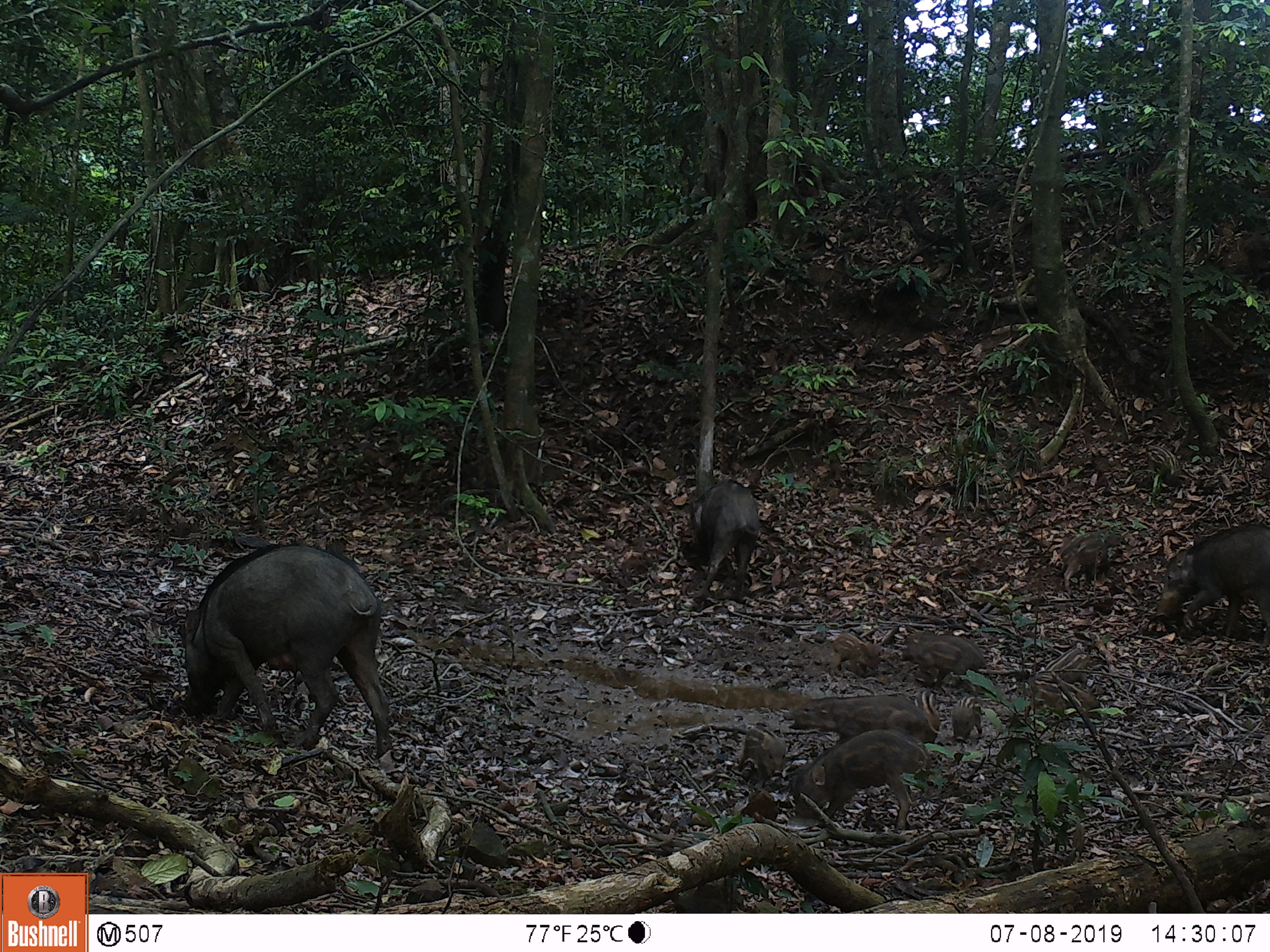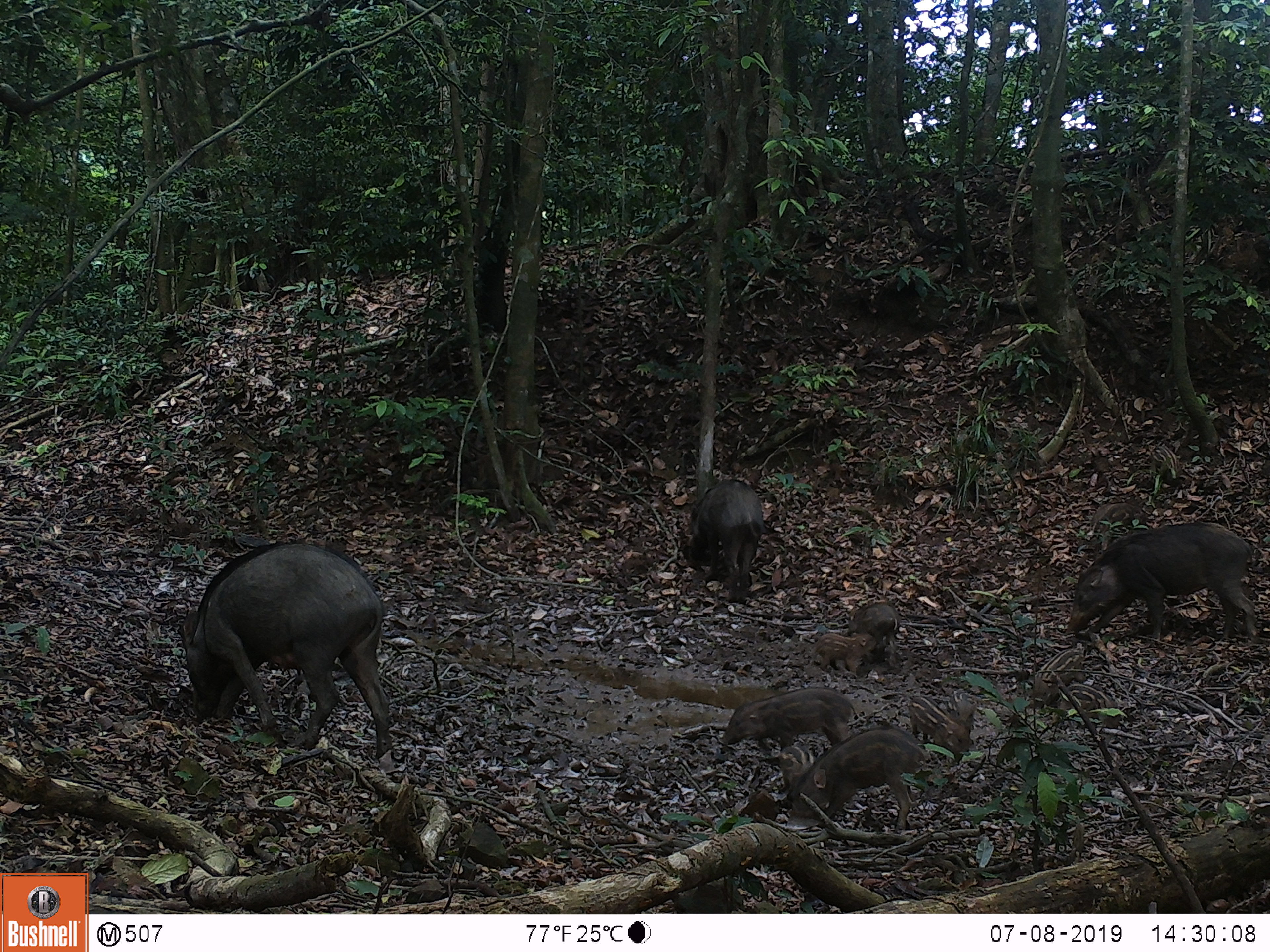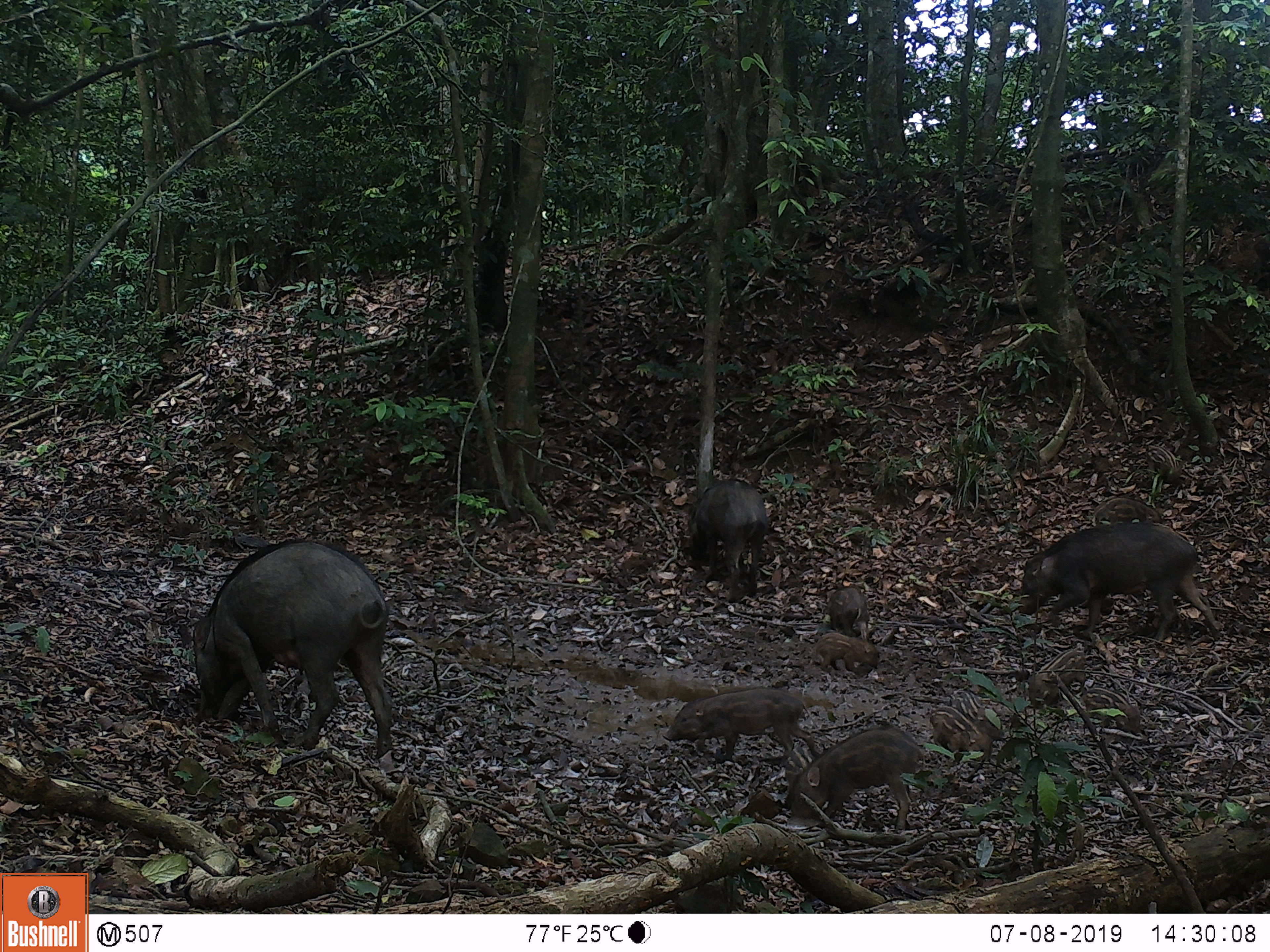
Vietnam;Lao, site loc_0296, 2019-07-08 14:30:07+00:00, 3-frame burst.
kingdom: Animalia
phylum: Chordata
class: Mammalia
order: Artiodactyla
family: Suidae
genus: Sus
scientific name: Sus scrofa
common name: eurasian wild pig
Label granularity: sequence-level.